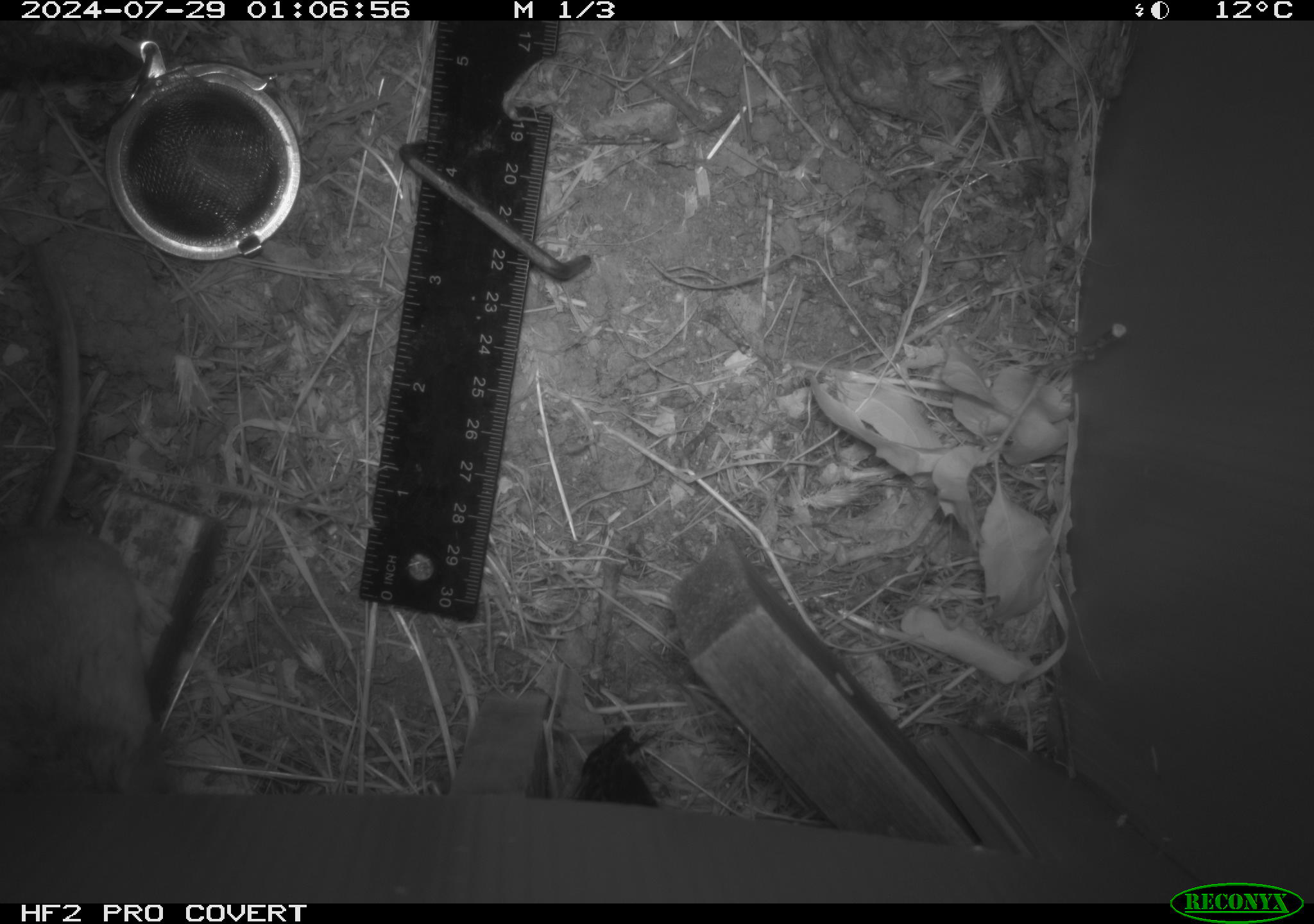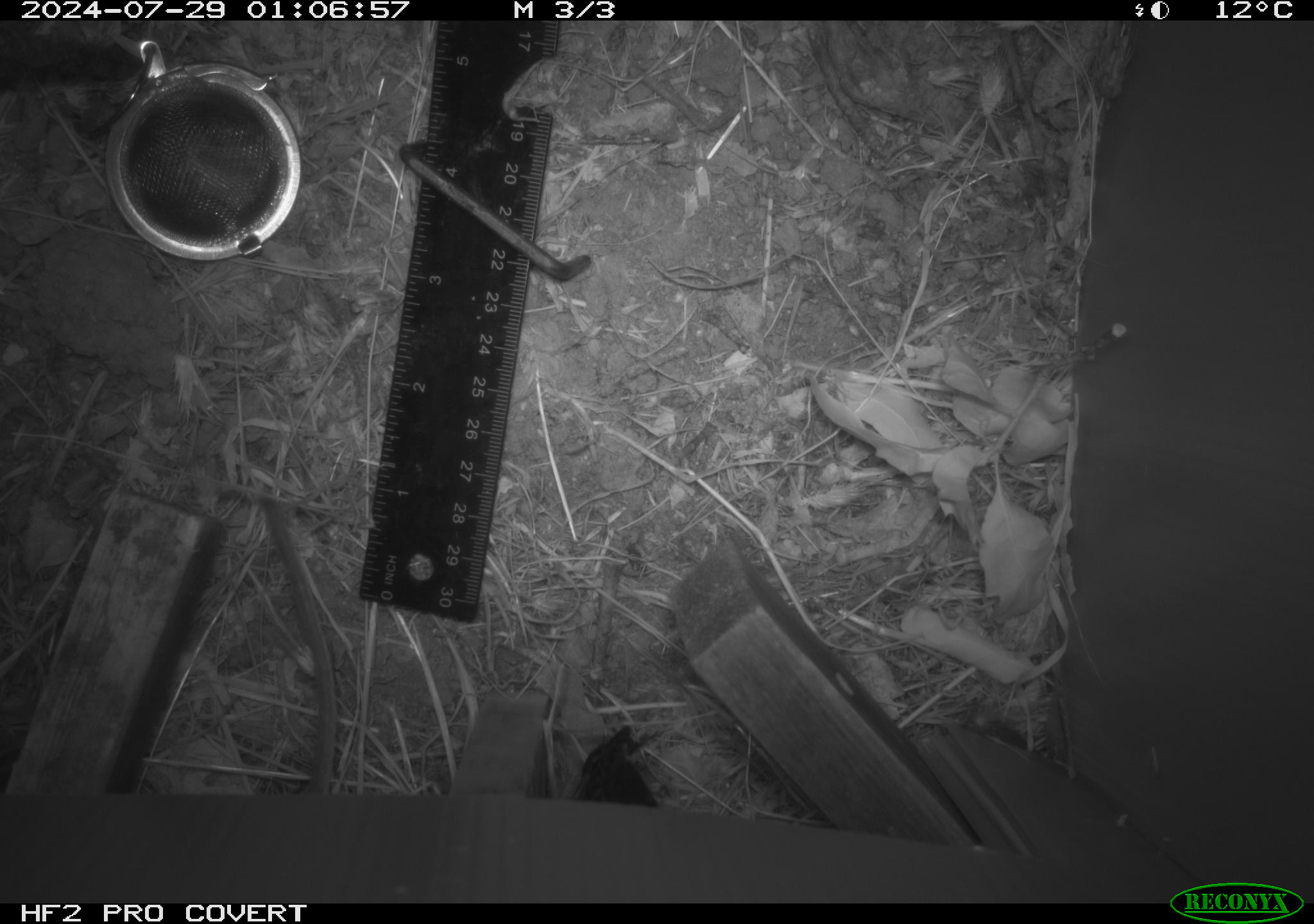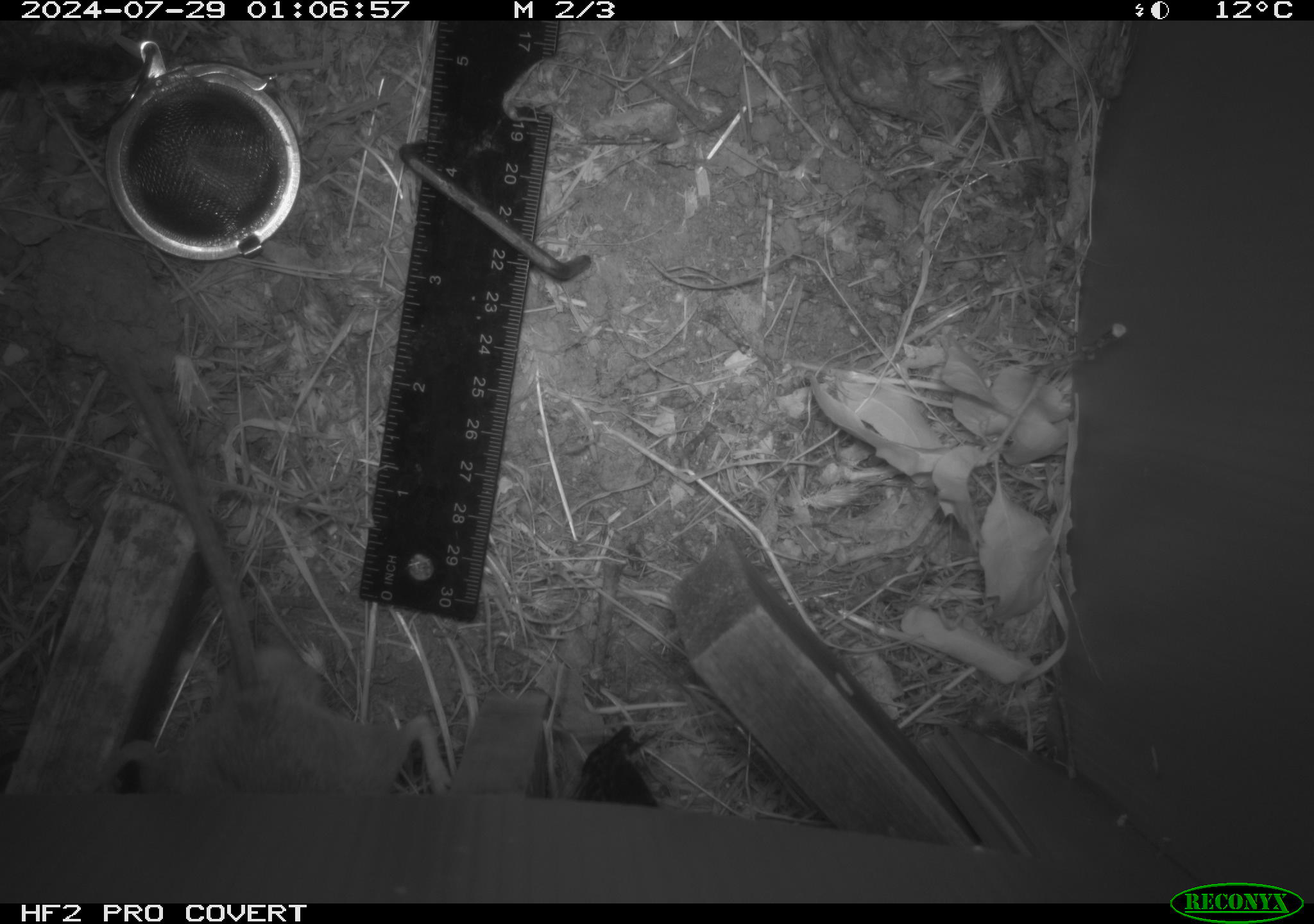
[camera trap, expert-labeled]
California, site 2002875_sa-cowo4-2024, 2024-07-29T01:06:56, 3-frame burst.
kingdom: Animalia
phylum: Chordata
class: Mammalia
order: Rodentia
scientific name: Rodentia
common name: rodent